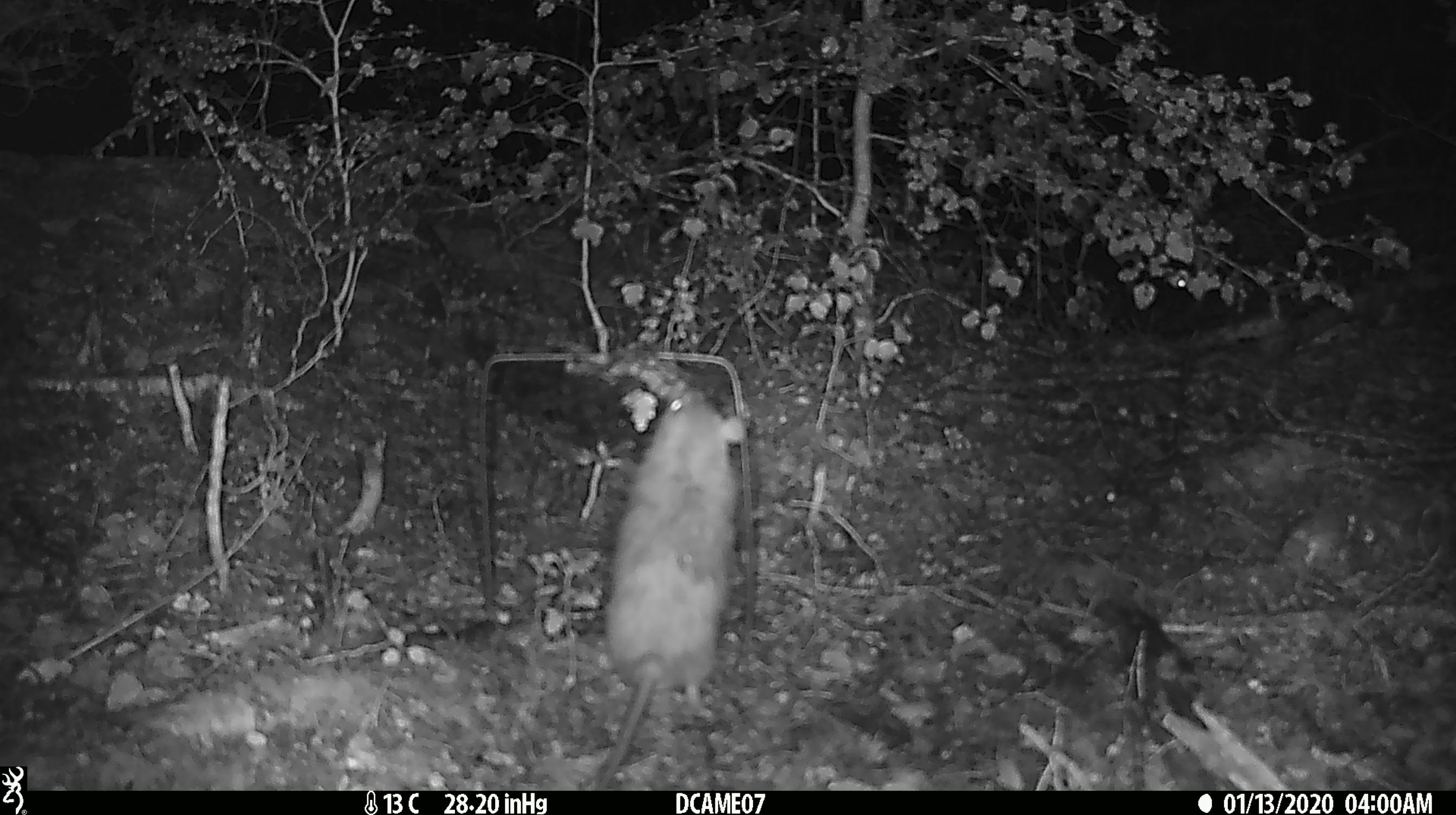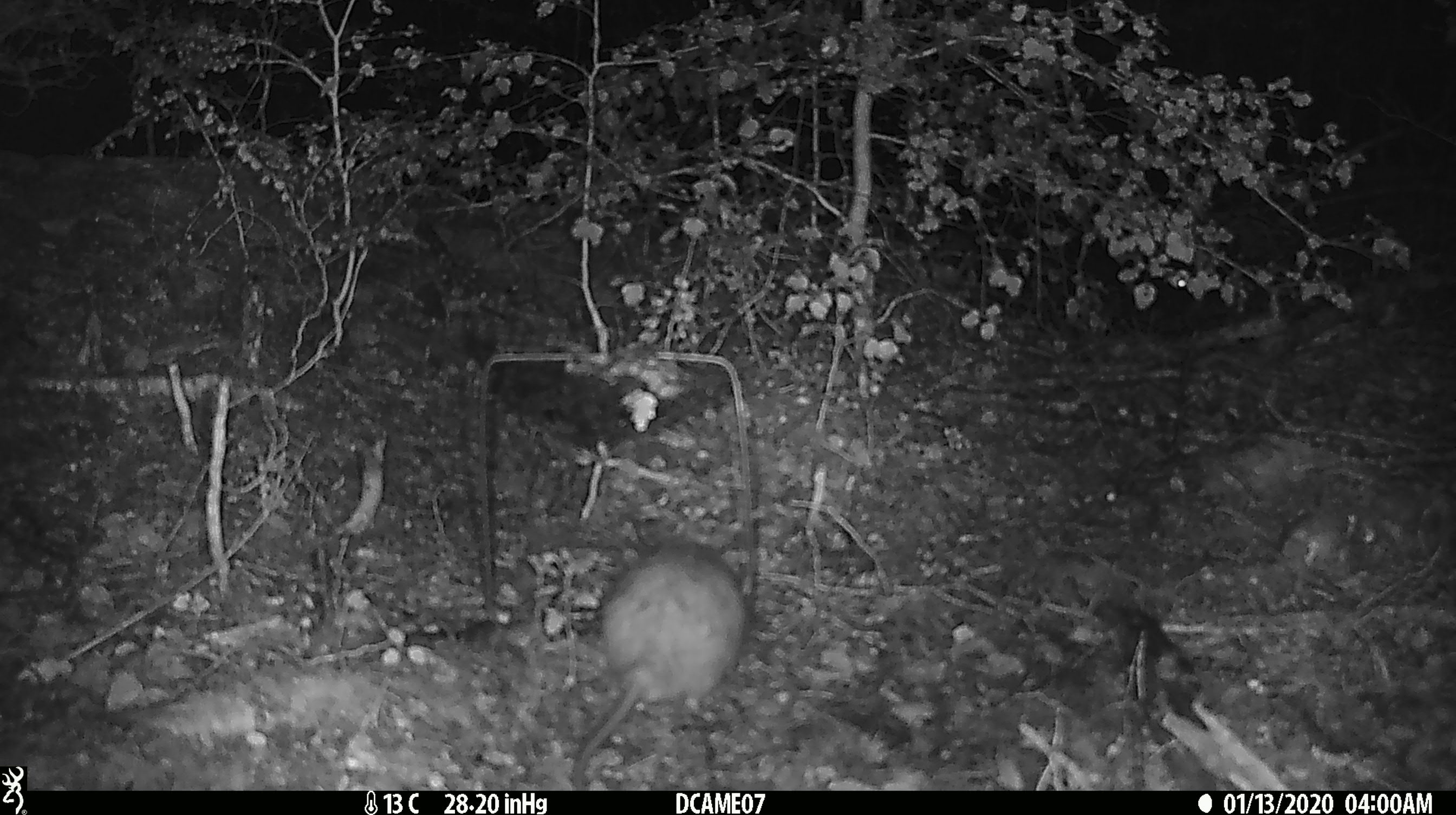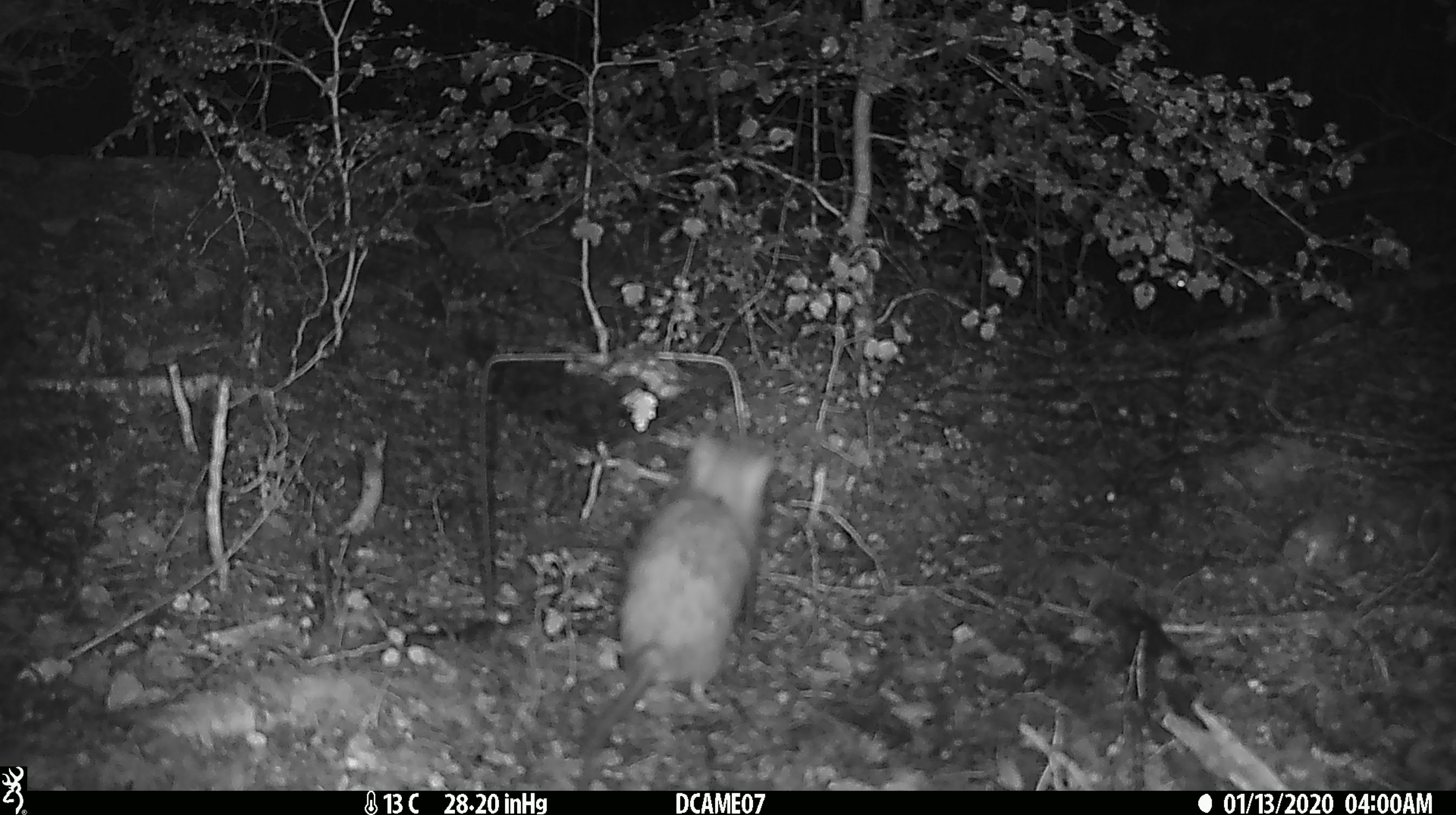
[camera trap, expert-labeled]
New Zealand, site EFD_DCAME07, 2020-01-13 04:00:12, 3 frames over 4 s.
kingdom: Animalia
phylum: Chordata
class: Mammalia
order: Rodentia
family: Muridae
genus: Rattus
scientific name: Rattus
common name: rat